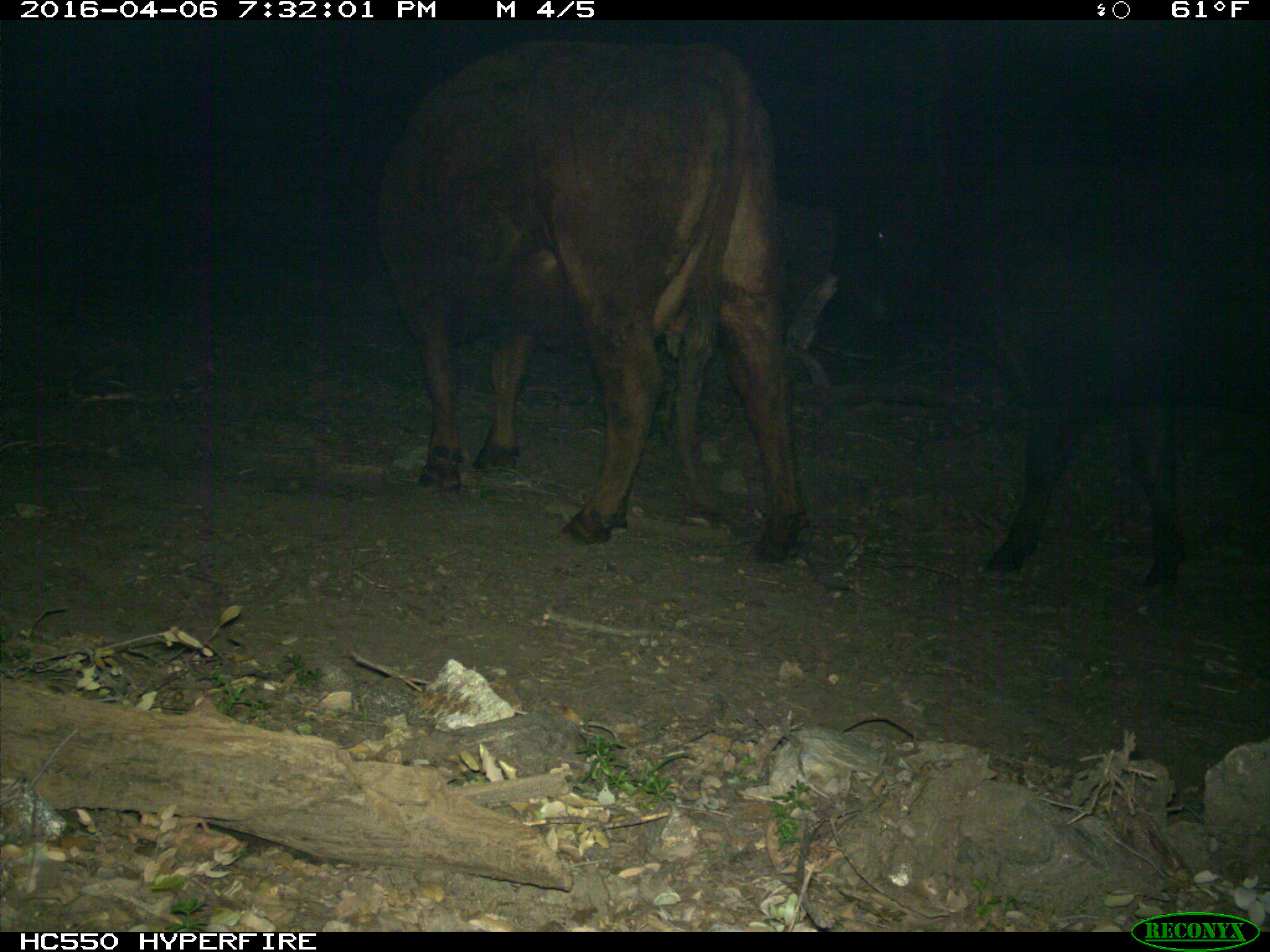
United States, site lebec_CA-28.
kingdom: Animalia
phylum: Chordata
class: Mammalia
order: Artiodactyla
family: Bovidae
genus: Bos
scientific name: Bos taurus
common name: domestic cow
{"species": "Bos taurus (domestic cow)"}